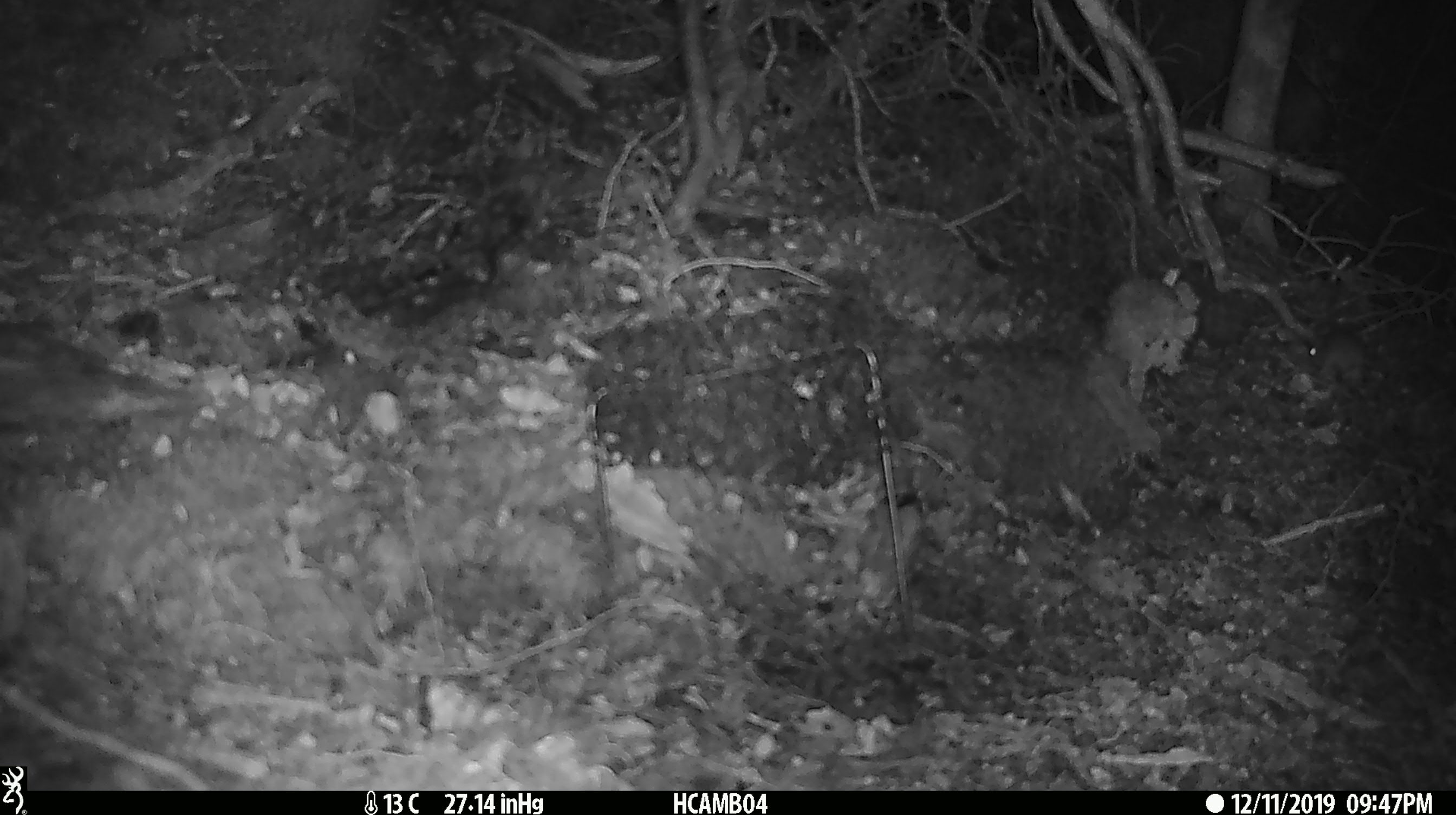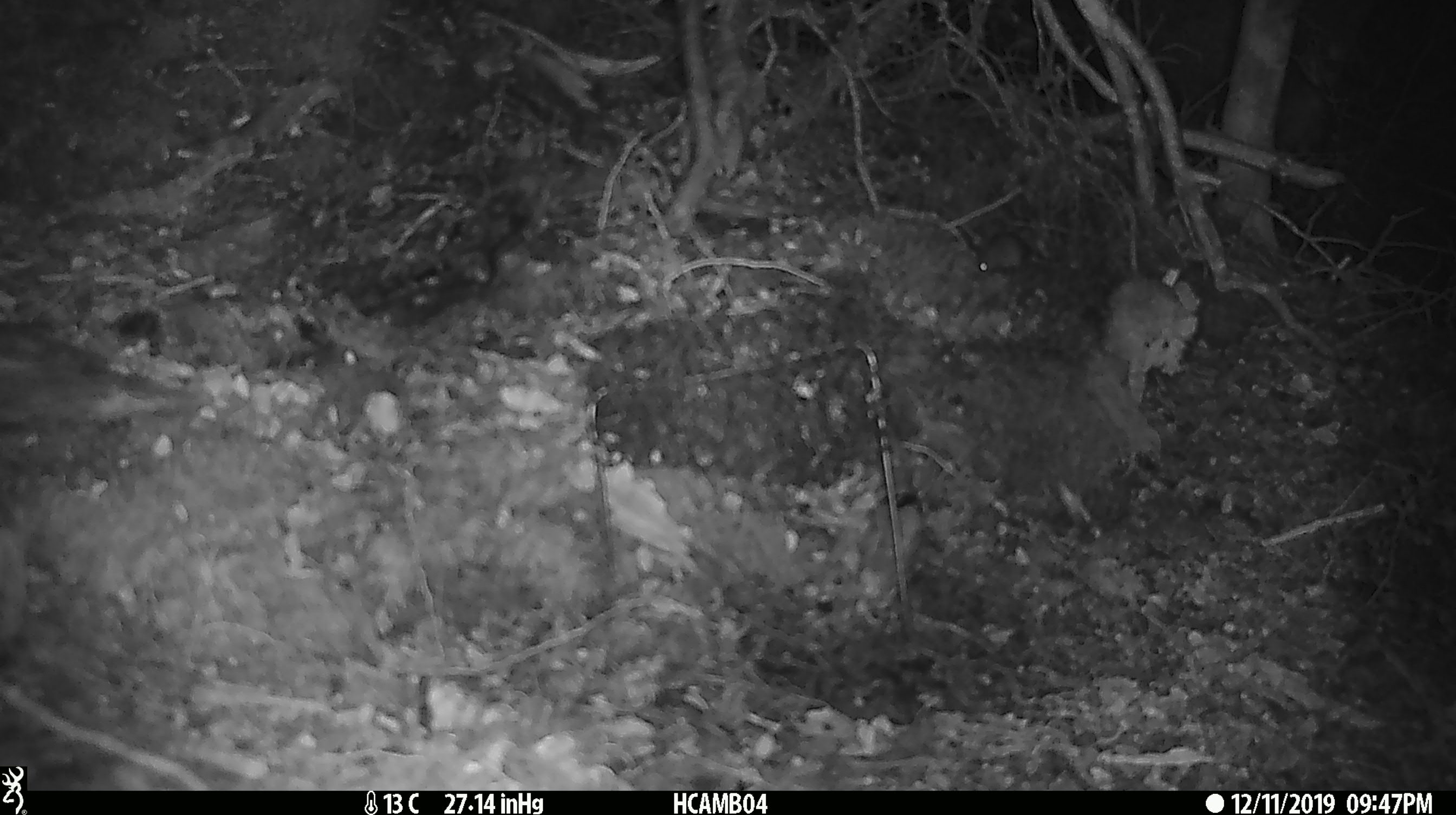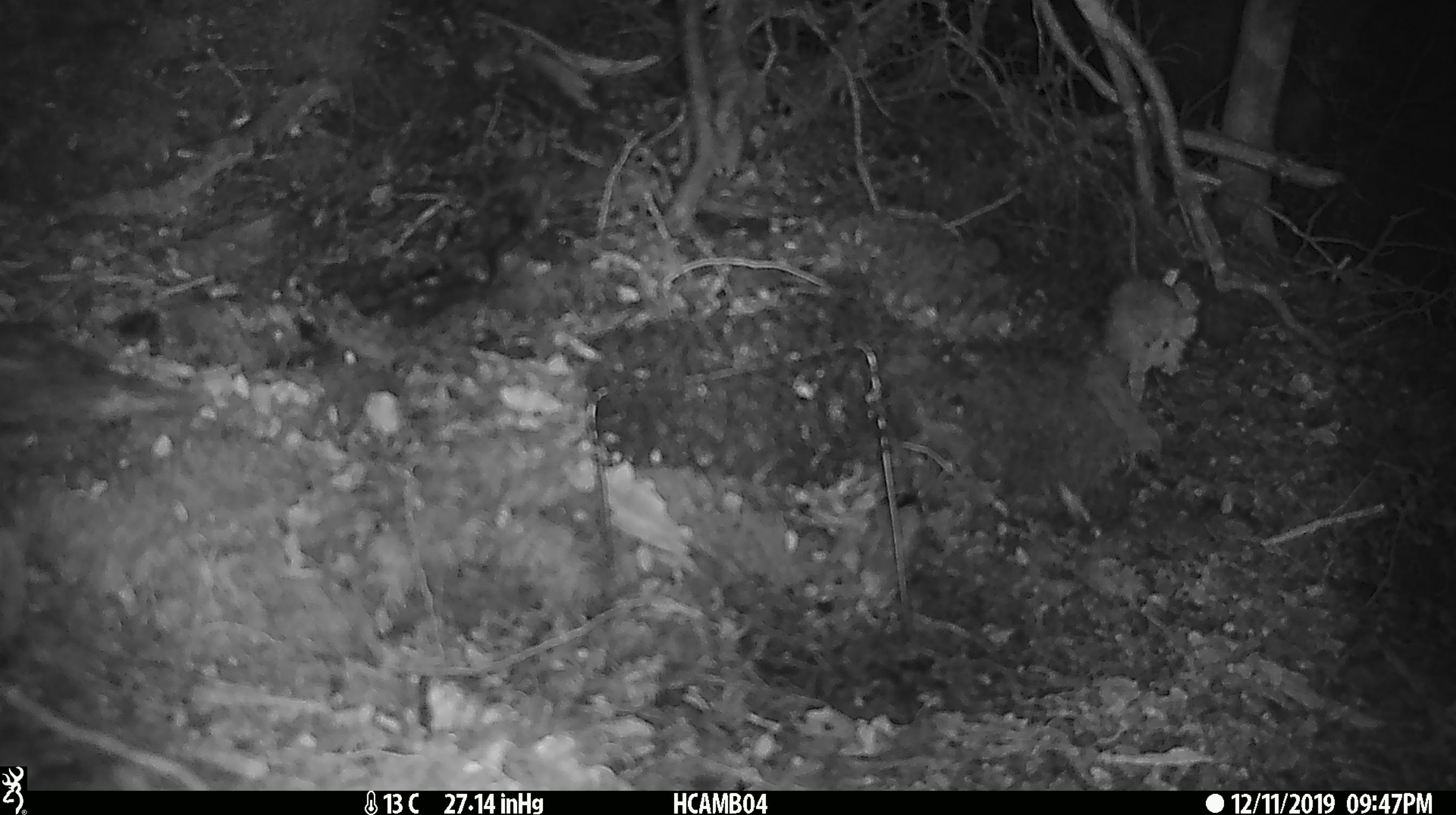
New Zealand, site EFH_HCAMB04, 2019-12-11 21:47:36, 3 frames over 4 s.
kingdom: Animalia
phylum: Chordata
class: Mammalia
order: Rodentia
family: Muridae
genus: Mus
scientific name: Mus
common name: mouse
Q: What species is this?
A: Mouse (Mus).